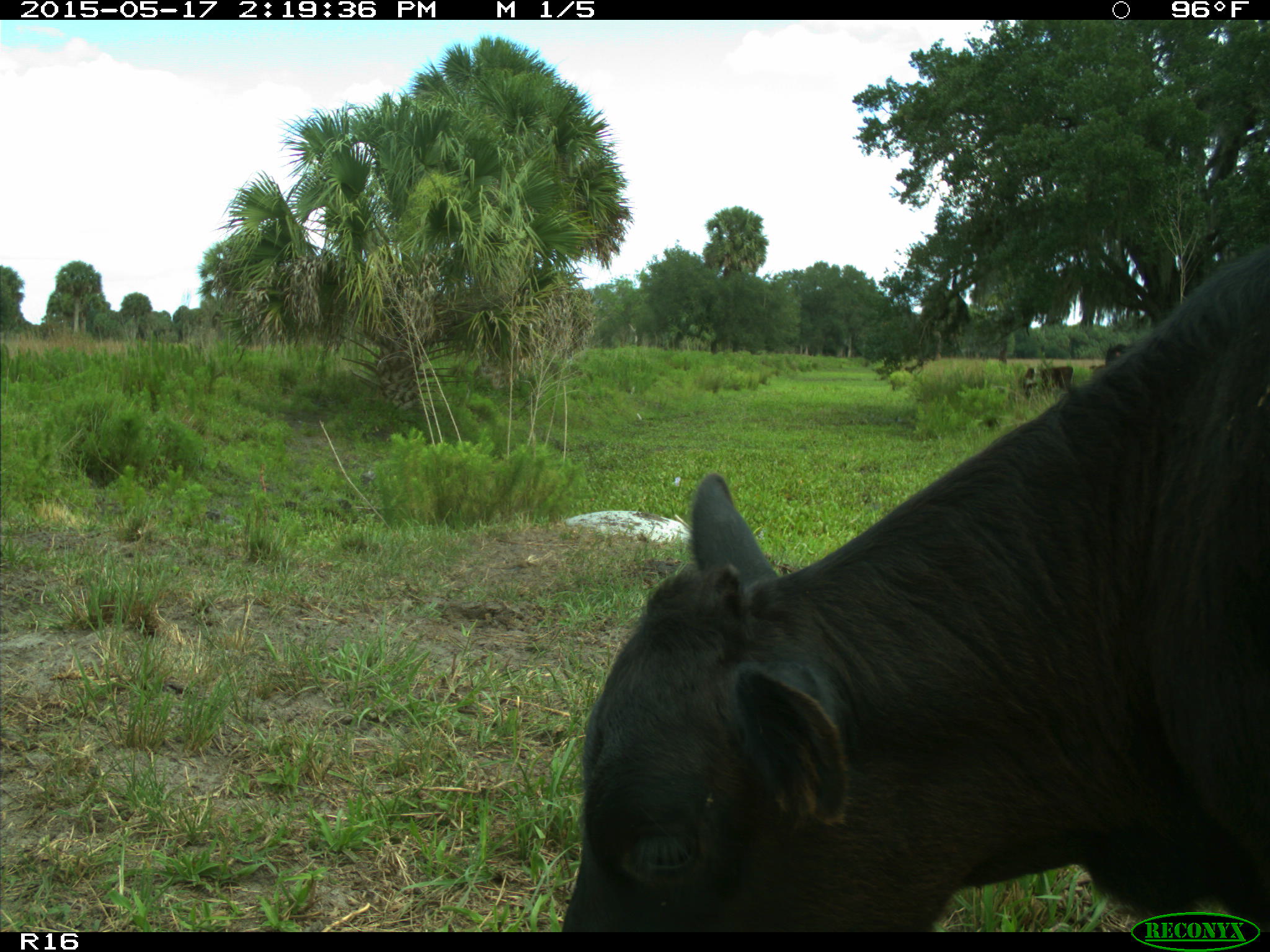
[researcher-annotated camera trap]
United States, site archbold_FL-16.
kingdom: Animalia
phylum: Chordata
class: Mammalia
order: Artiodactyla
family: Bovidae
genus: Bos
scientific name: Bos taurus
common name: domestic cow